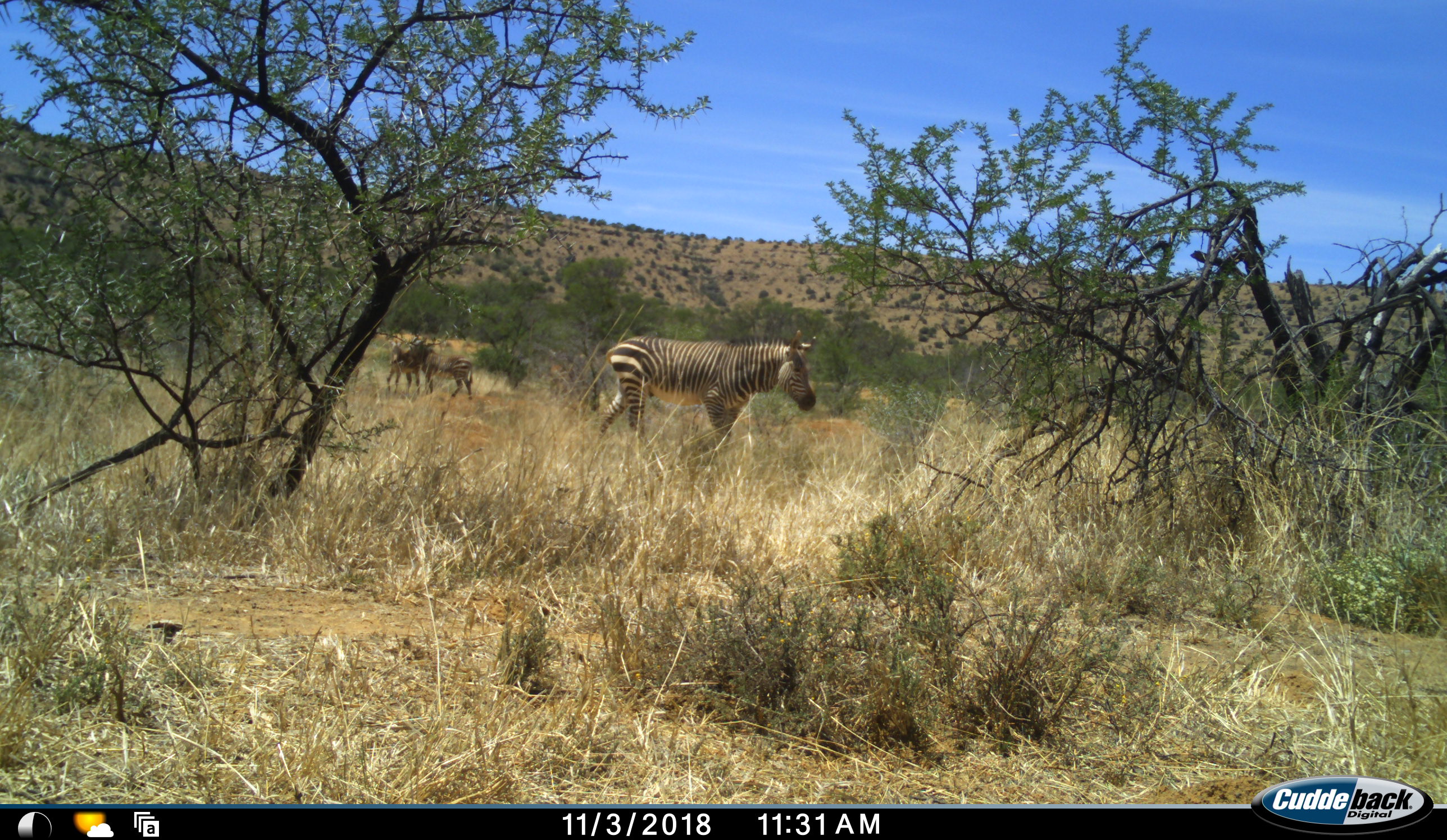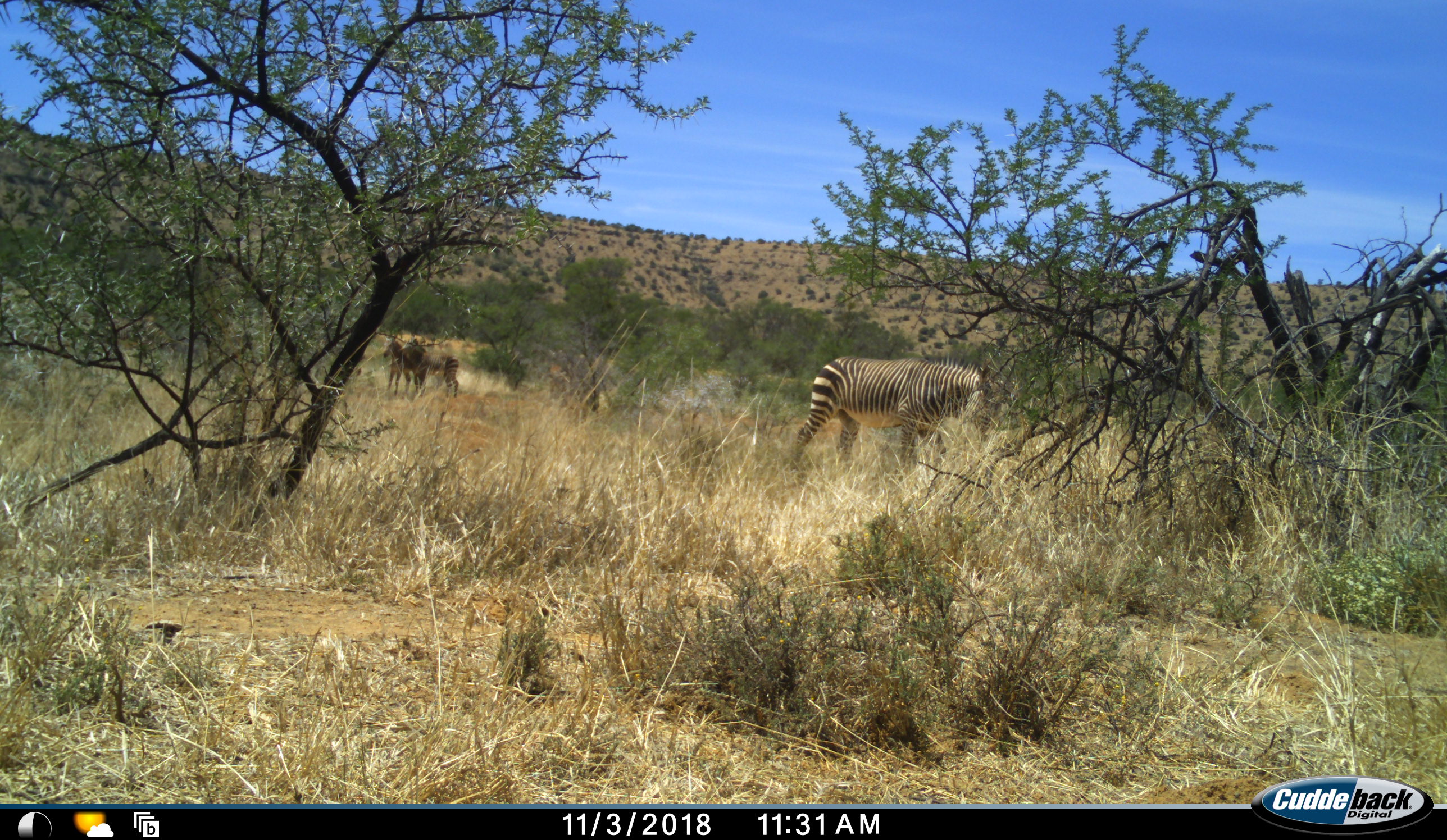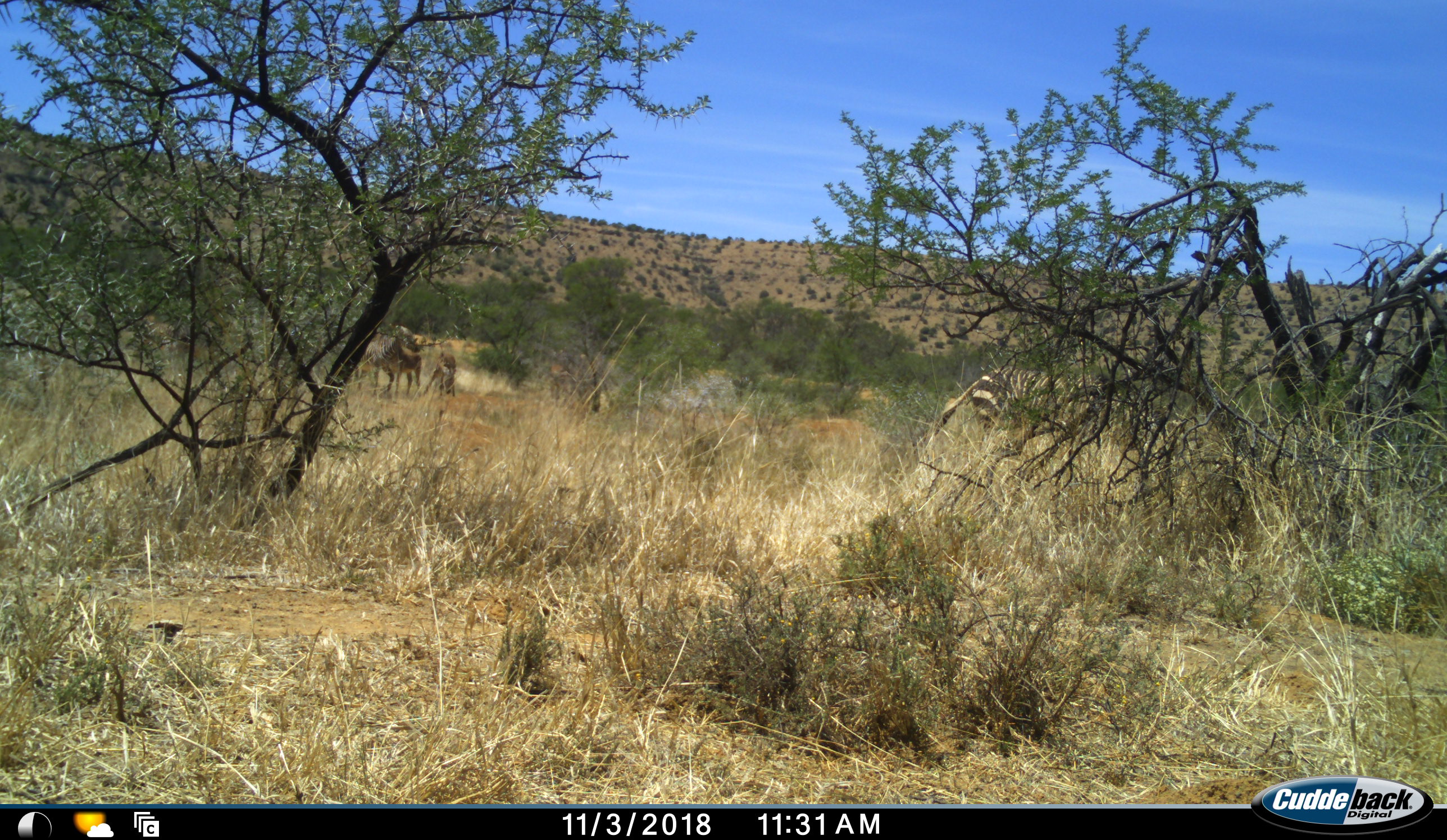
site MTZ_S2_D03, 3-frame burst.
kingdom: Animalia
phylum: Chordata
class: Mammalia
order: Perissodactyla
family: Equidae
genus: Equus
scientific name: Equus zebra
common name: mountain zebra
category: zebramountain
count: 3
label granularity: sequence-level